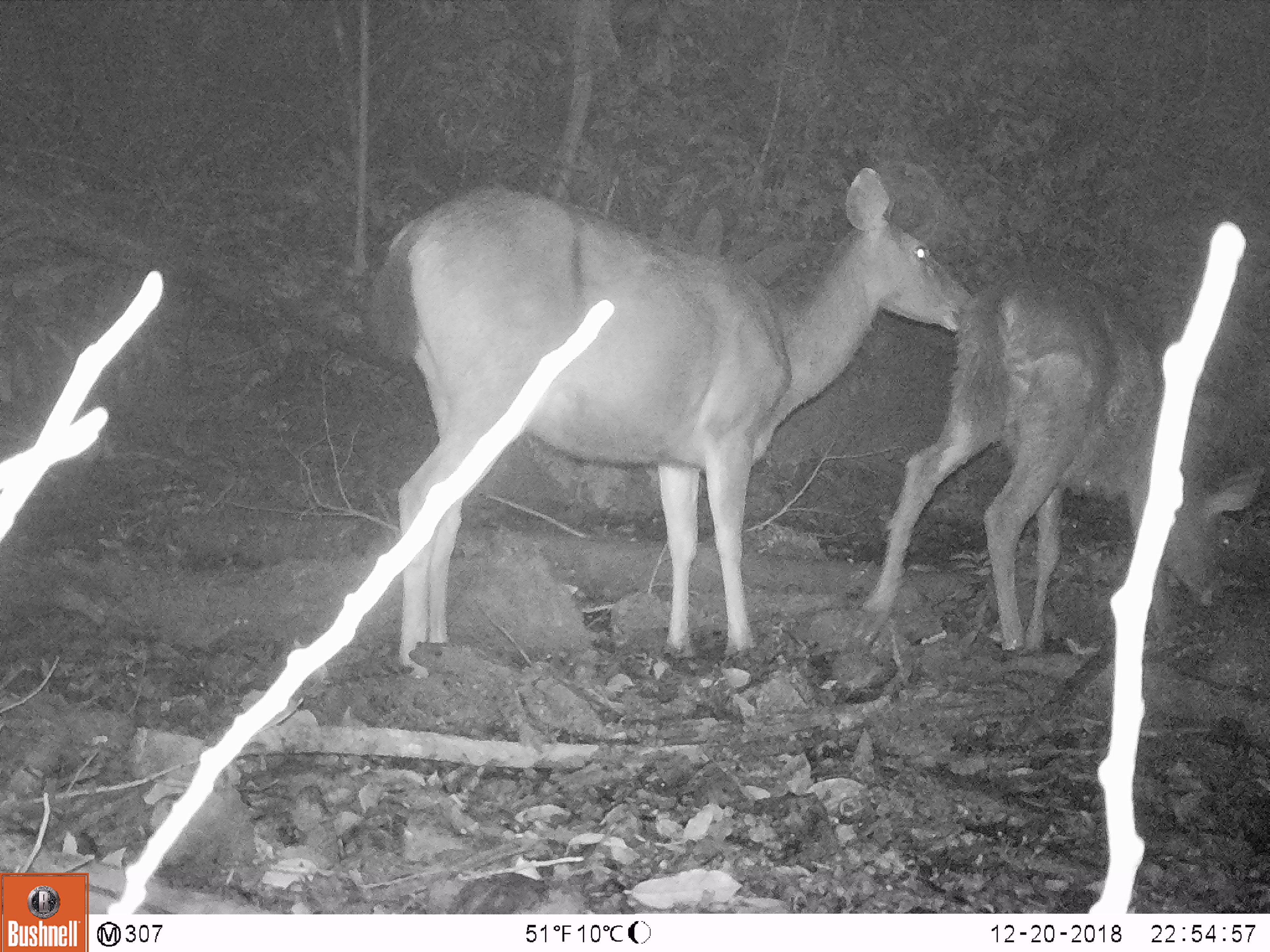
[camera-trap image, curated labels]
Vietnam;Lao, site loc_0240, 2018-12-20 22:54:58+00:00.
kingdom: Animalia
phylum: Chordata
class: Mammalia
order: Artiodactyla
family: Cervidae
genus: Rusa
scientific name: Rusa unicolor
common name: sambar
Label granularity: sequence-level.